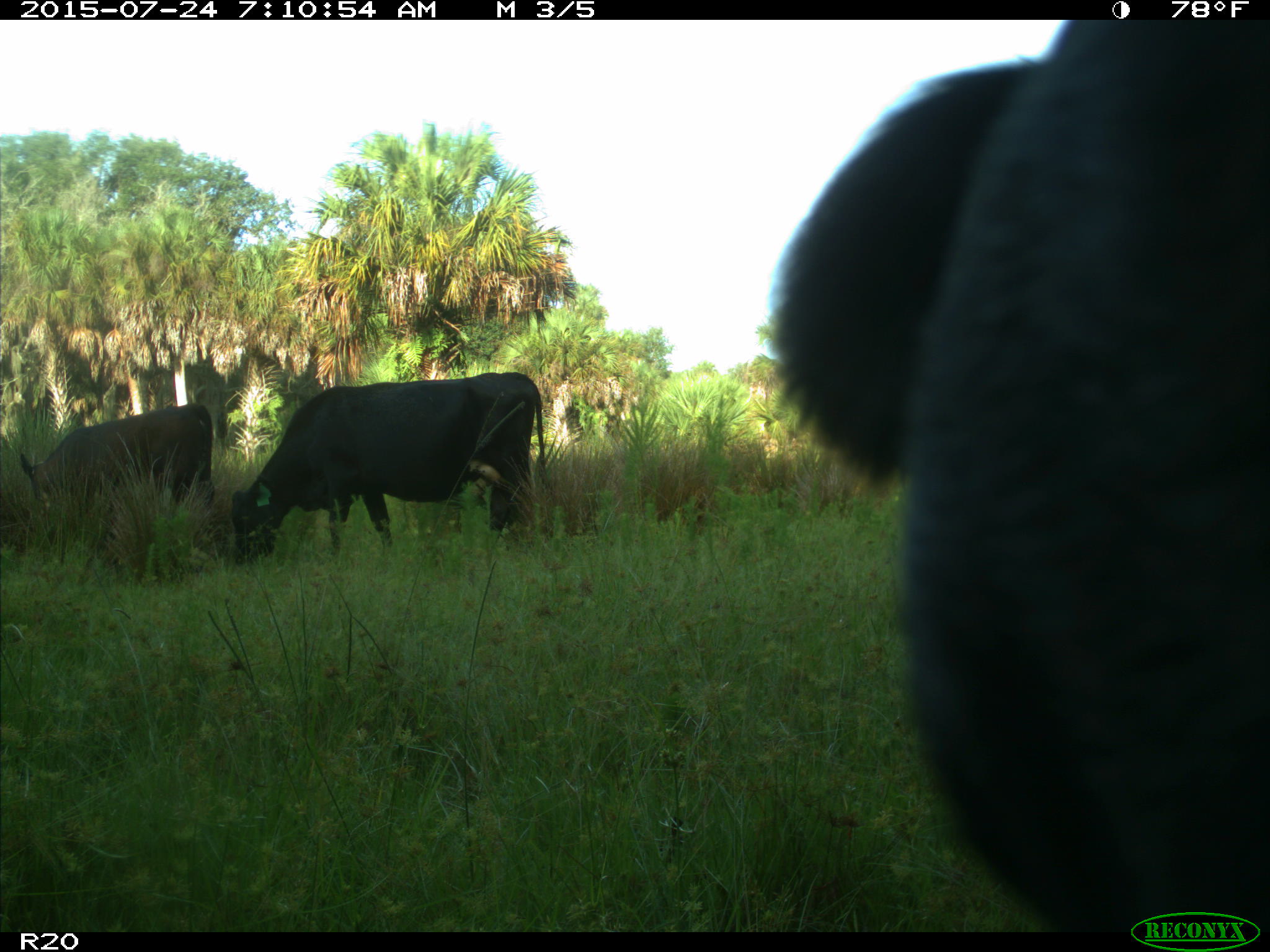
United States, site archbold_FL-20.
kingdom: Animalia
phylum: Chordata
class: Mammalia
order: Artiodactyla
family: Bovidae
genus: Bos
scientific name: Bos taurus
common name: domestic cow